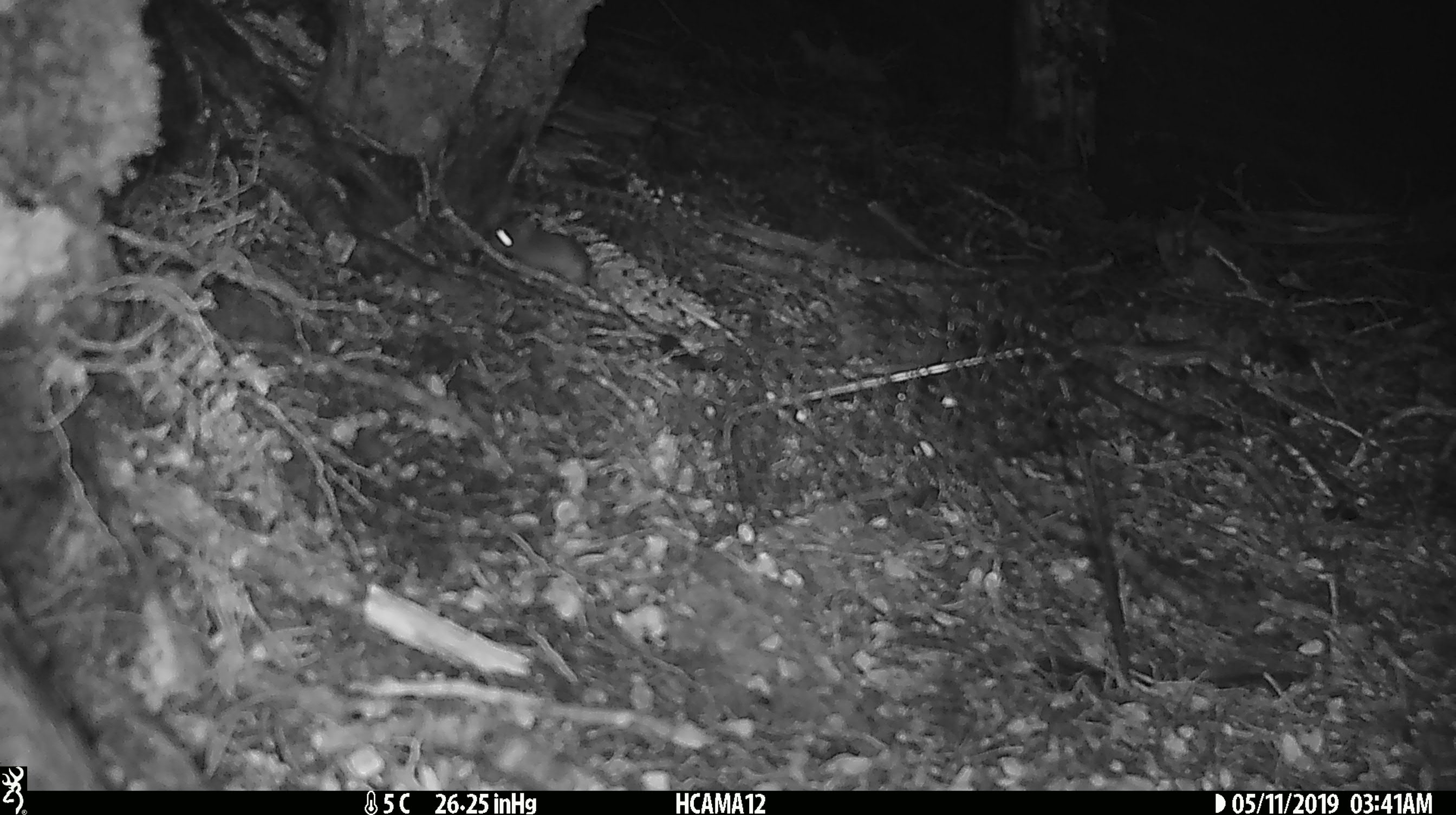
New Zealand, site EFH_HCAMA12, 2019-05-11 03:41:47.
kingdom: Animalia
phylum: Chordata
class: Mammalia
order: Rodentia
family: Muridae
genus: Mus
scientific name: Mus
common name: mouse